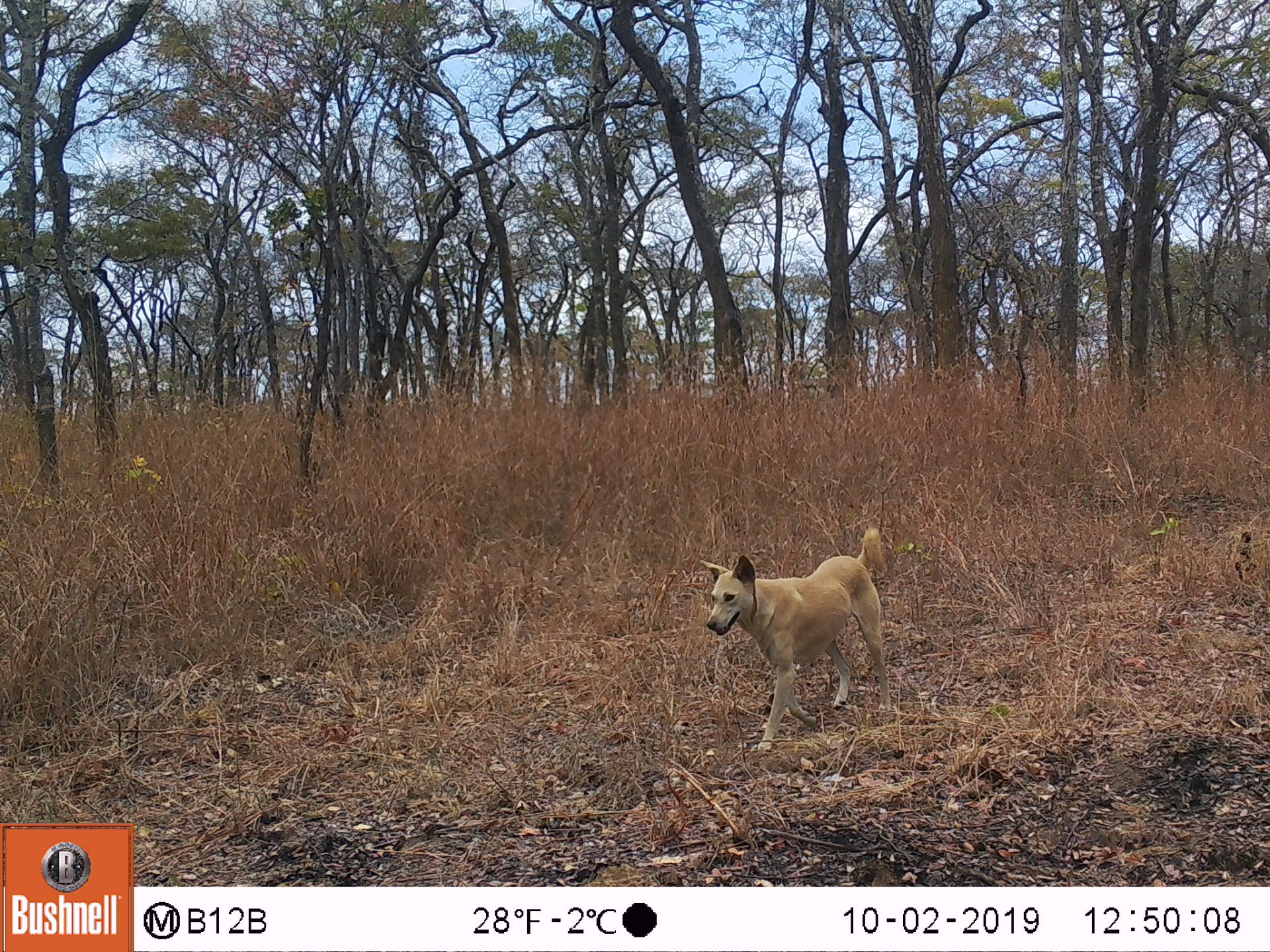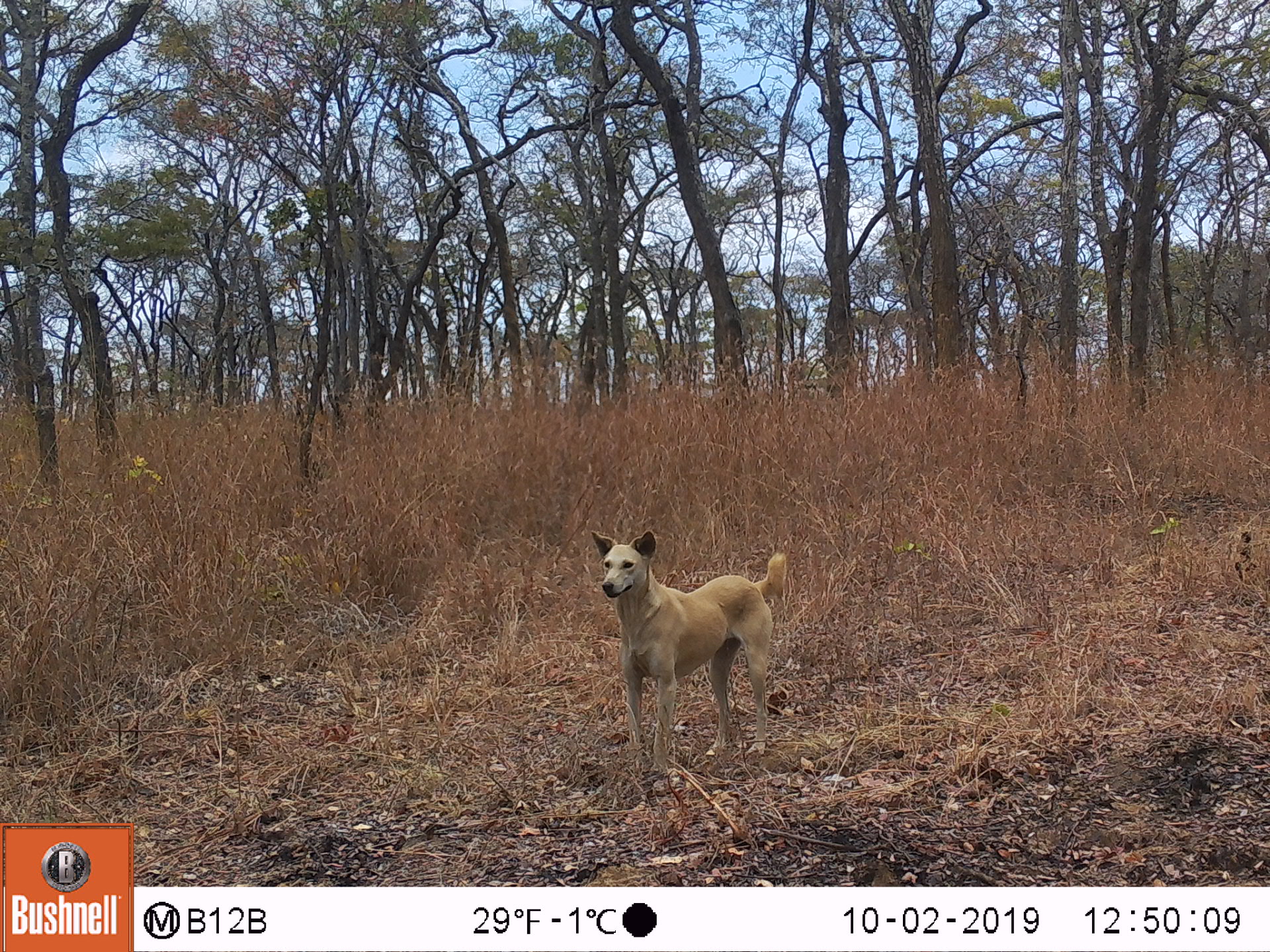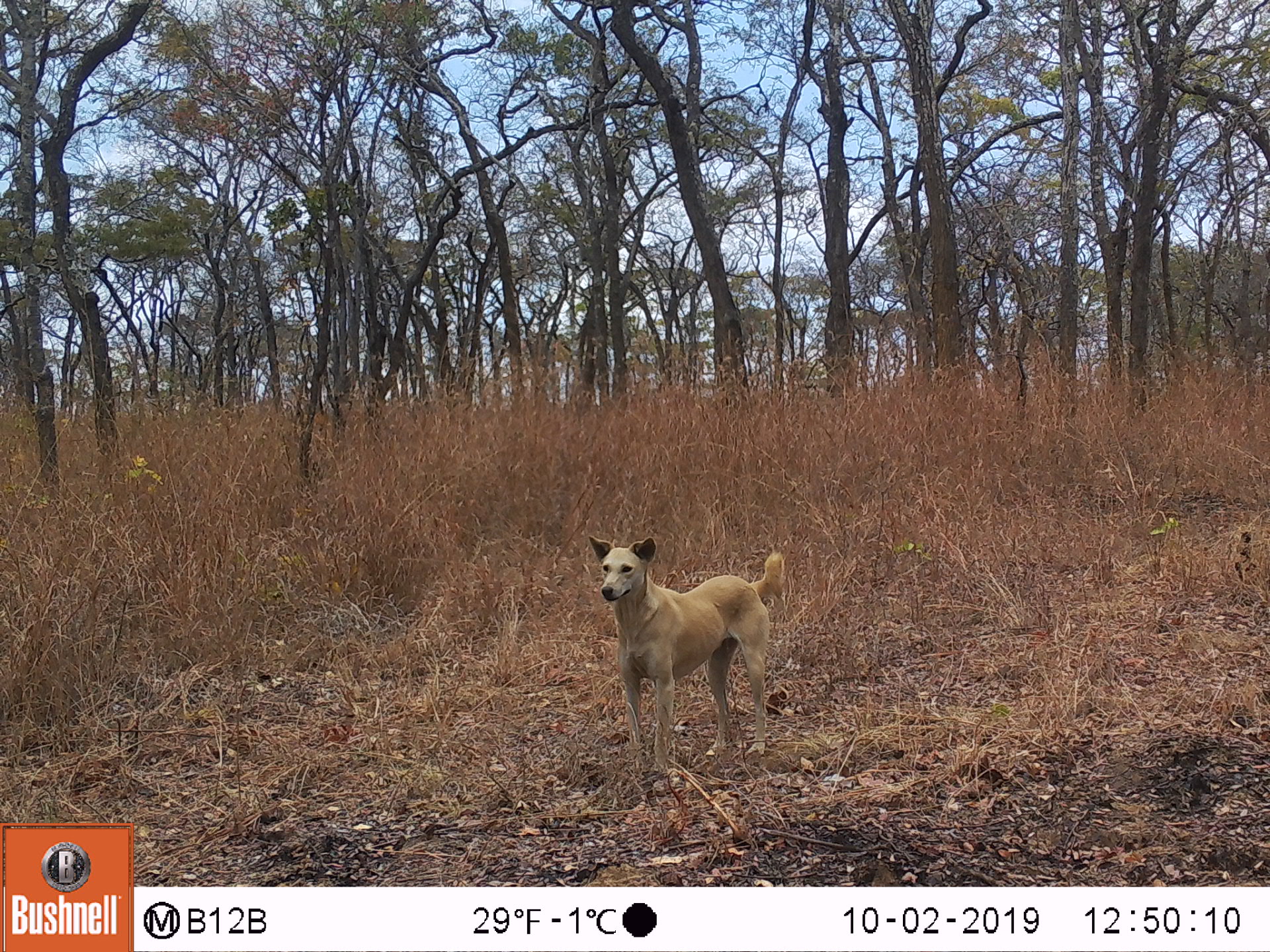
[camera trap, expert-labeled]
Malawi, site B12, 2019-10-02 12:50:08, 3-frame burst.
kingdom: Animalia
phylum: Chordata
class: Mammalia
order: Carnivora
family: Canidae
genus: Canis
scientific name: Canis familiaris familiaris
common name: domestic dog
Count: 1.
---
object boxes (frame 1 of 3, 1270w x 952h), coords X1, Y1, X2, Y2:
domestic dog: 690, 537, 912, 755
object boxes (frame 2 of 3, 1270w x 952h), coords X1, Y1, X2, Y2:
domestic dog: 585, 527, 784, 779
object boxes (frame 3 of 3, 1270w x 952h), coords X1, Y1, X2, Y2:
domestic dog: 575, 520, 796, 779